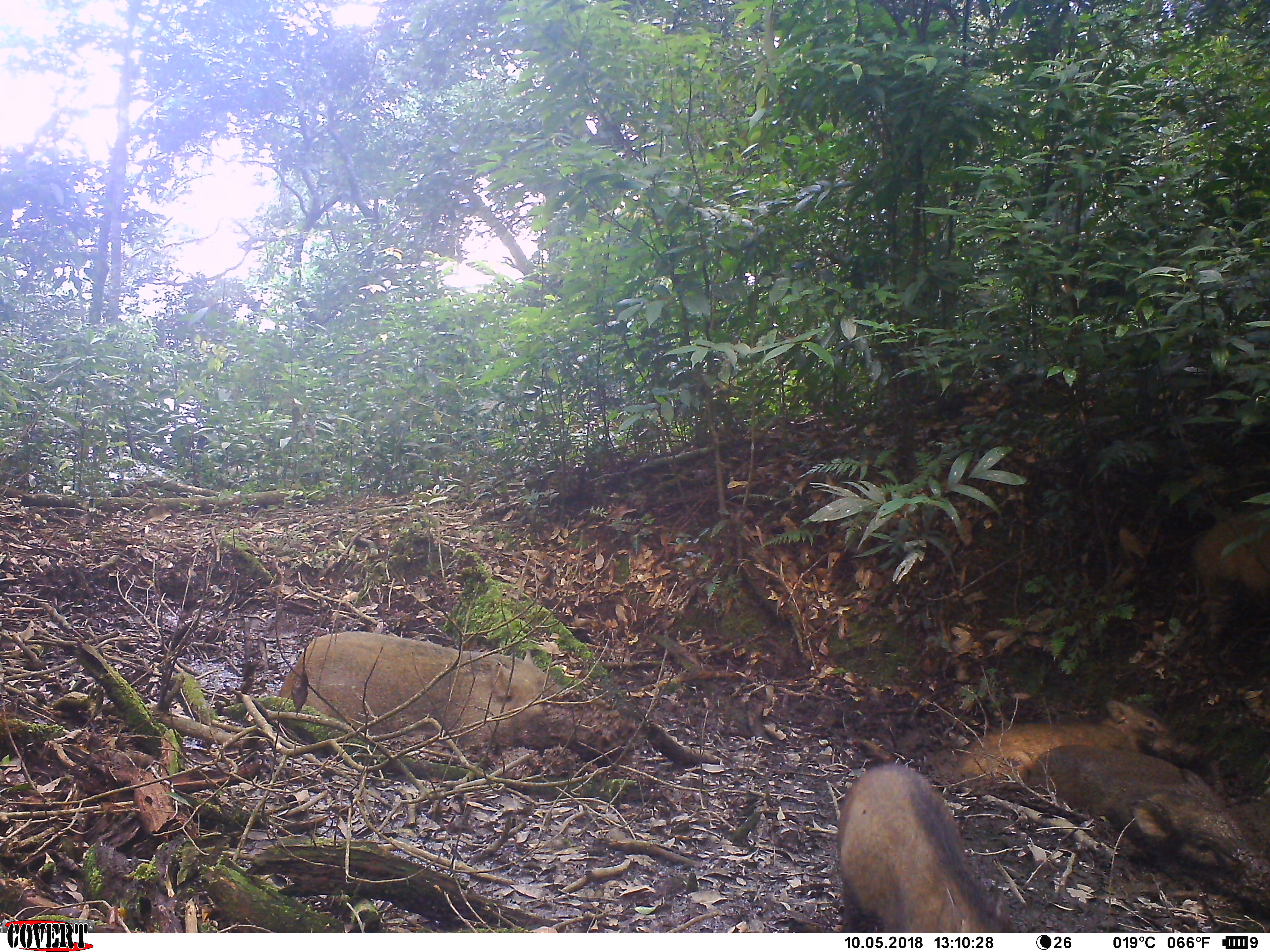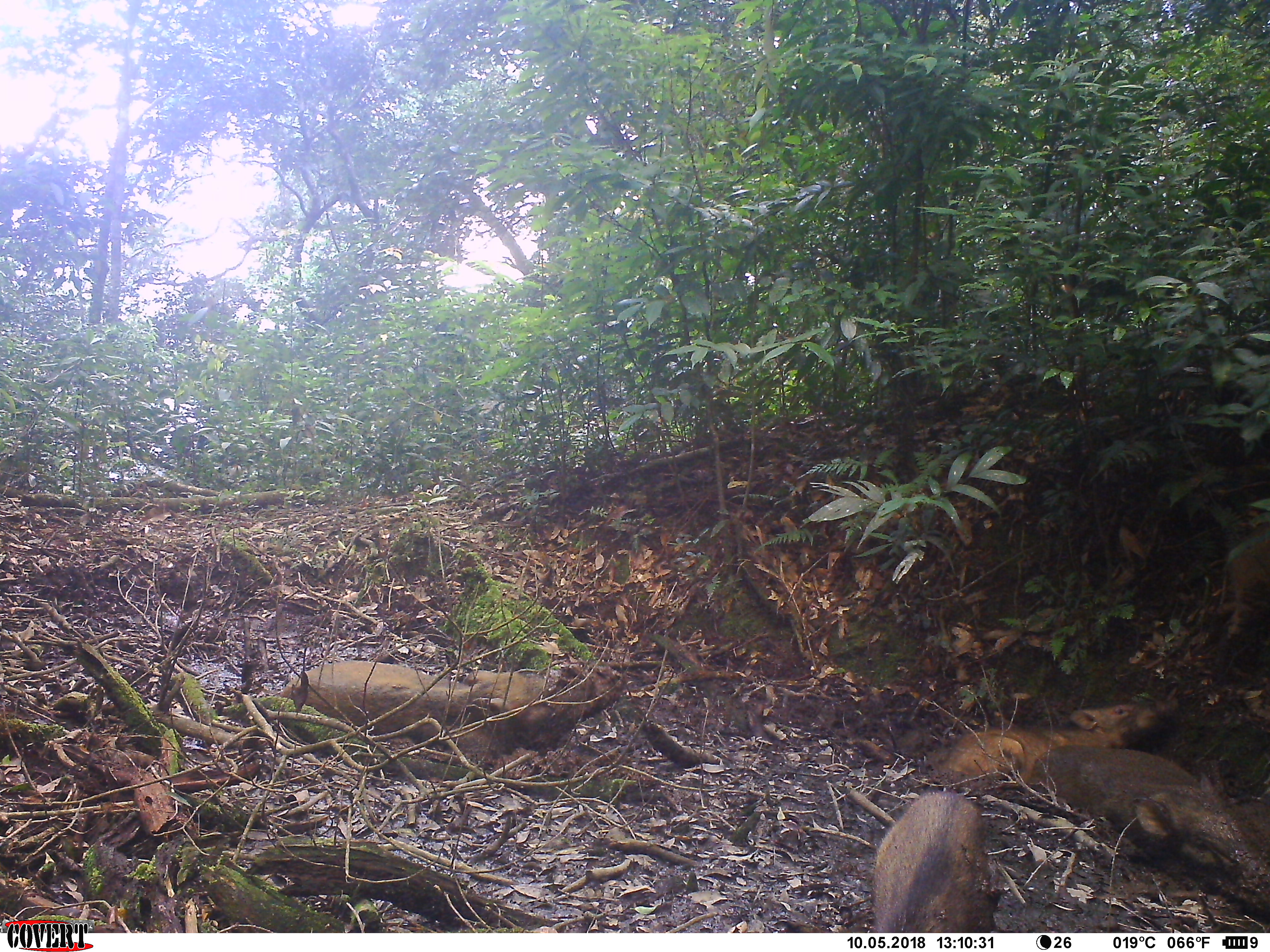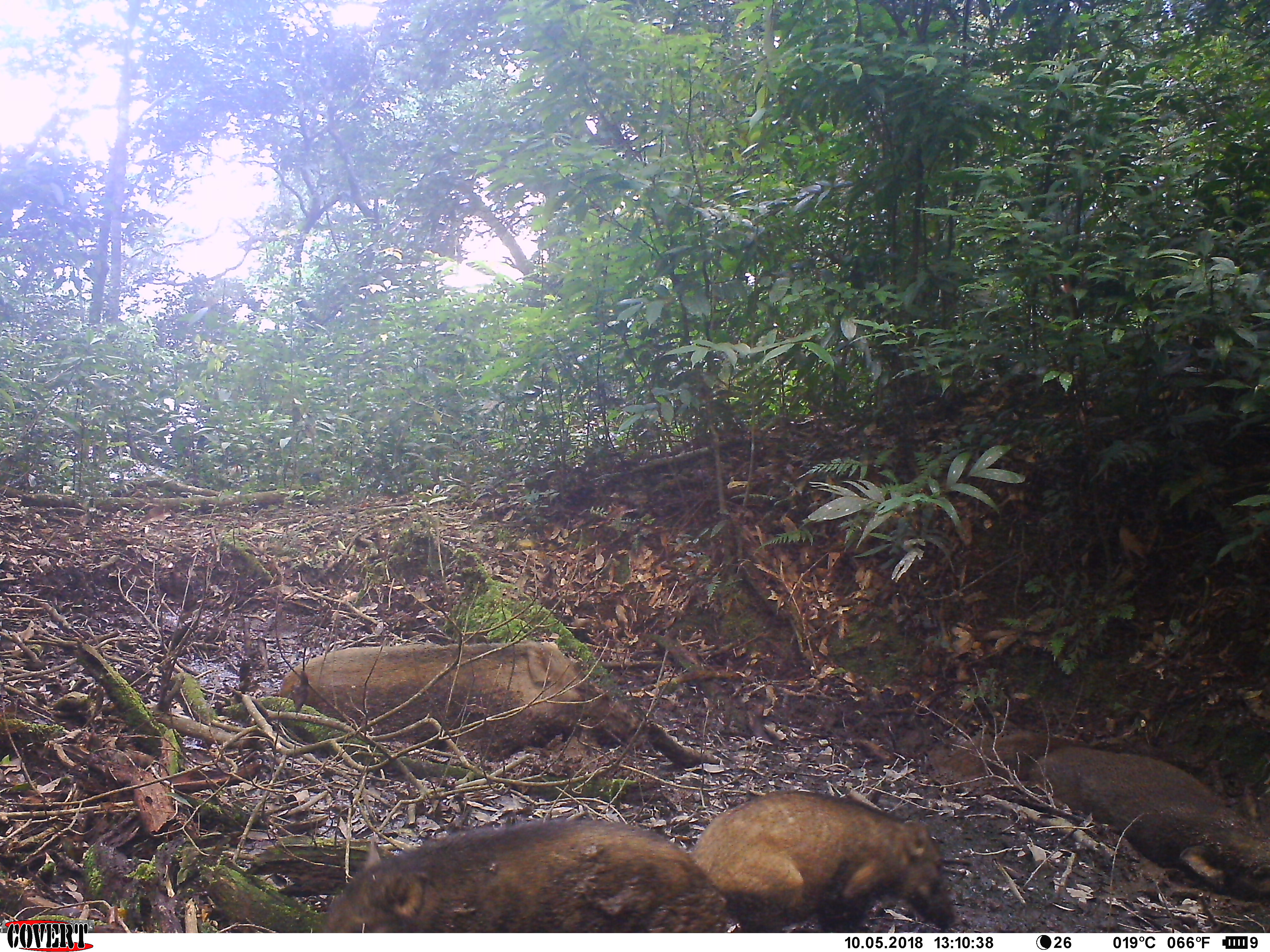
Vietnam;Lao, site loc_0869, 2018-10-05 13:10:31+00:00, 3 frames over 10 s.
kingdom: Animalia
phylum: Chordata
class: Mammalia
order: Artiodactyla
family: Suidae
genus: Sus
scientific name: Sus scrofa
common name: eurasian wild pig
Eurasian wild pig (Sus scrofa). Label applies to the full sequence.